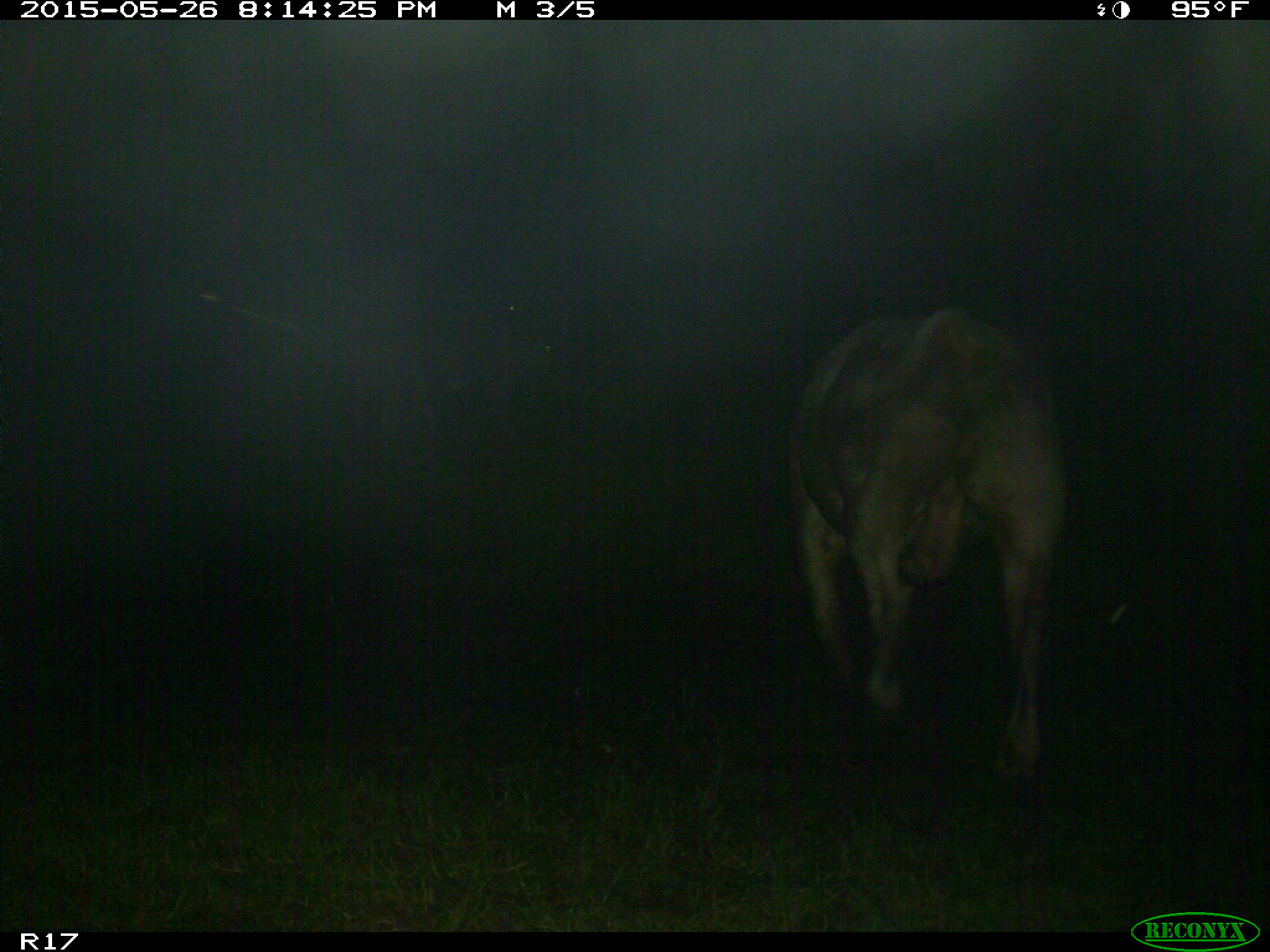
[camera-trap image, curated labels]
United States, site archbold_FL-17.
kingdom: Animalia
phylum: Chordata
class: Mammalia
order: Artiodactyla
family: Bovidae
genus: Bos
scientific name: Bos taurus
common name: domestic cow